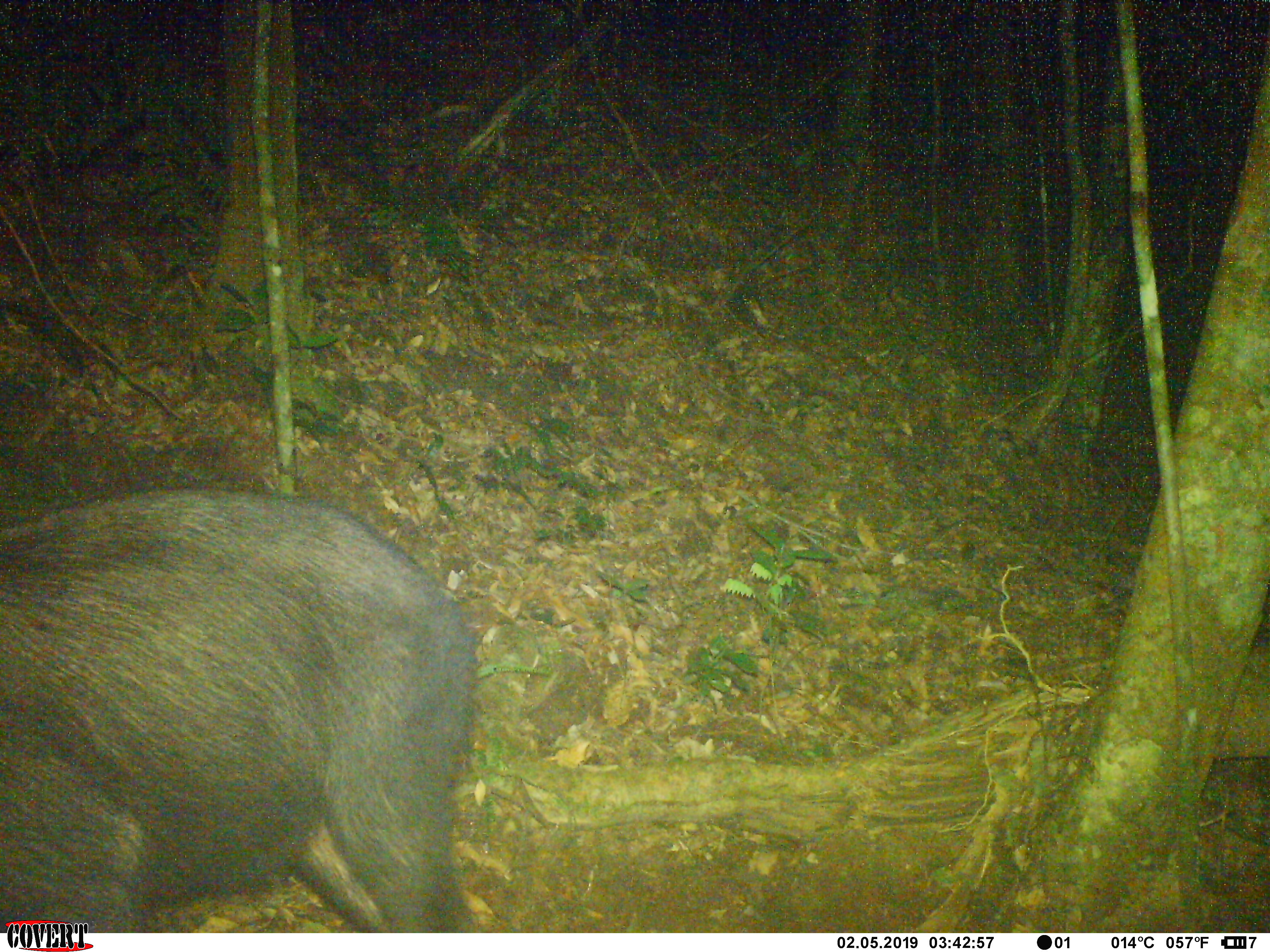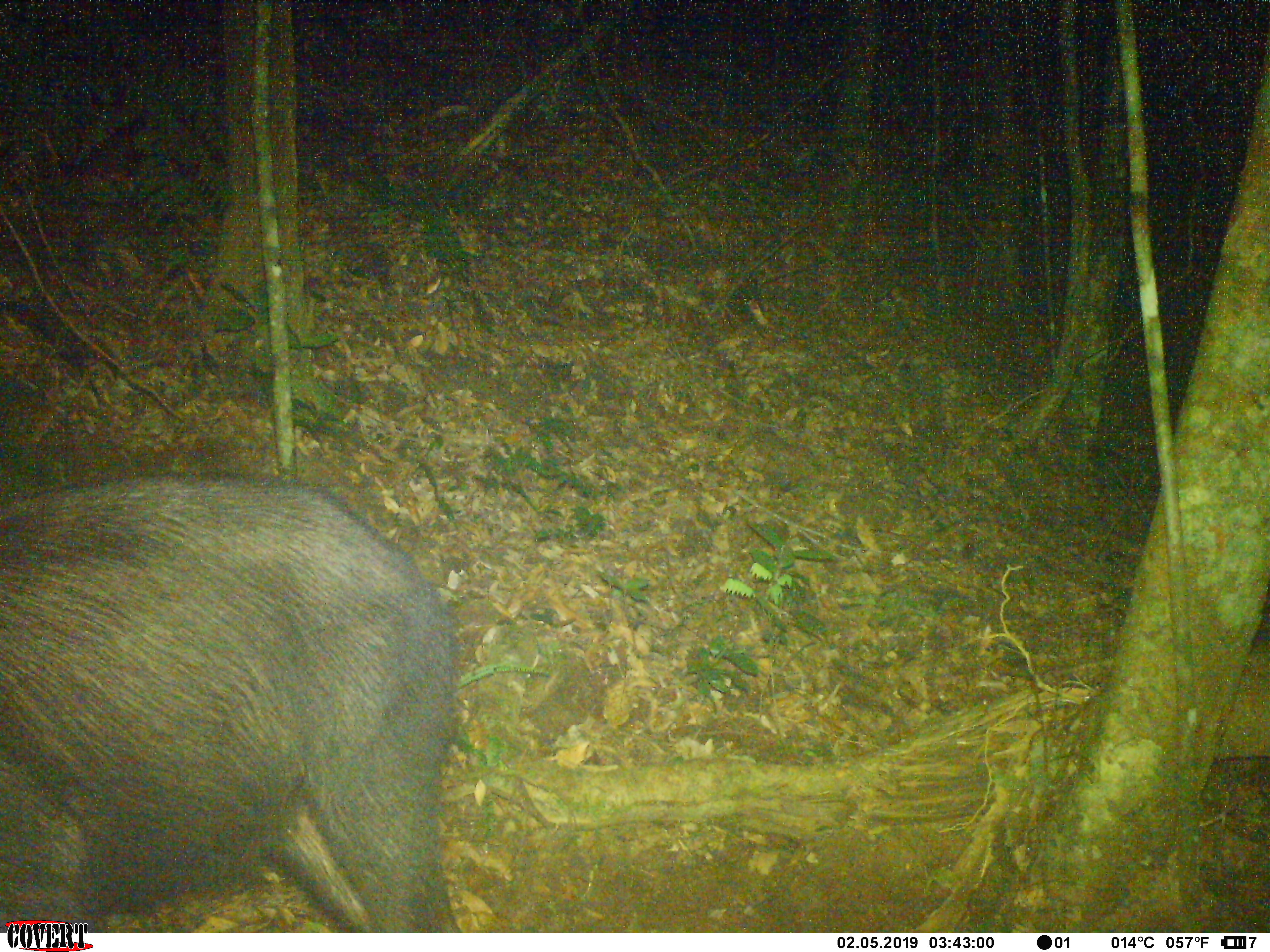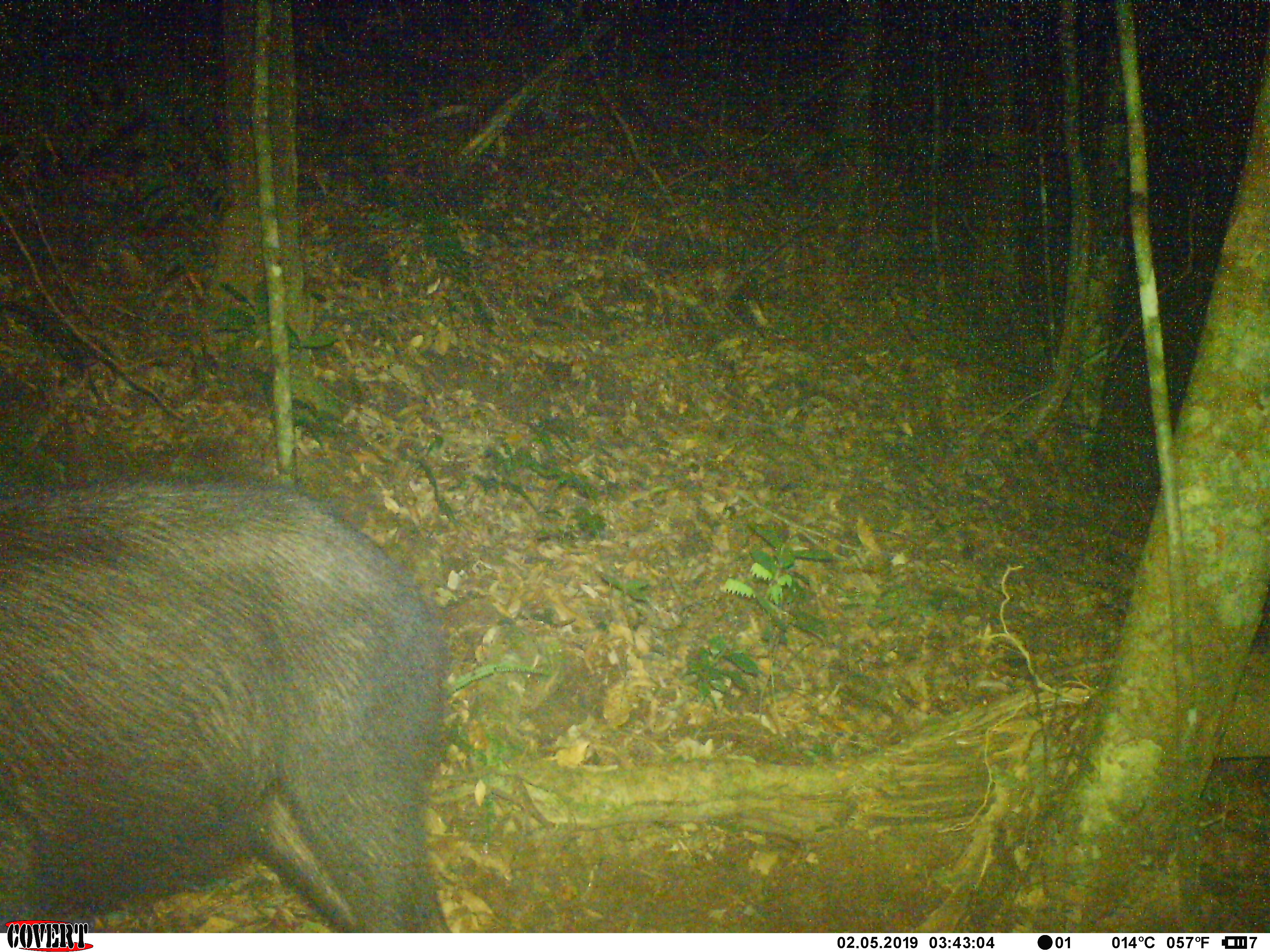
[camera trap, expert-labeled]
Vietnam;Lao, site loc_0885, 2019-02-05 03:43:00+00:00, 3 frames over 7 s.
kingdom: Animalia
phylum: Chordata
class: Mammalia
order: Artiodactyla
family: Bovidae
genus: Capricornis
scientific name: Capricornis sumatraensis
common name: chinese serow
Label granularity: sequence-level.